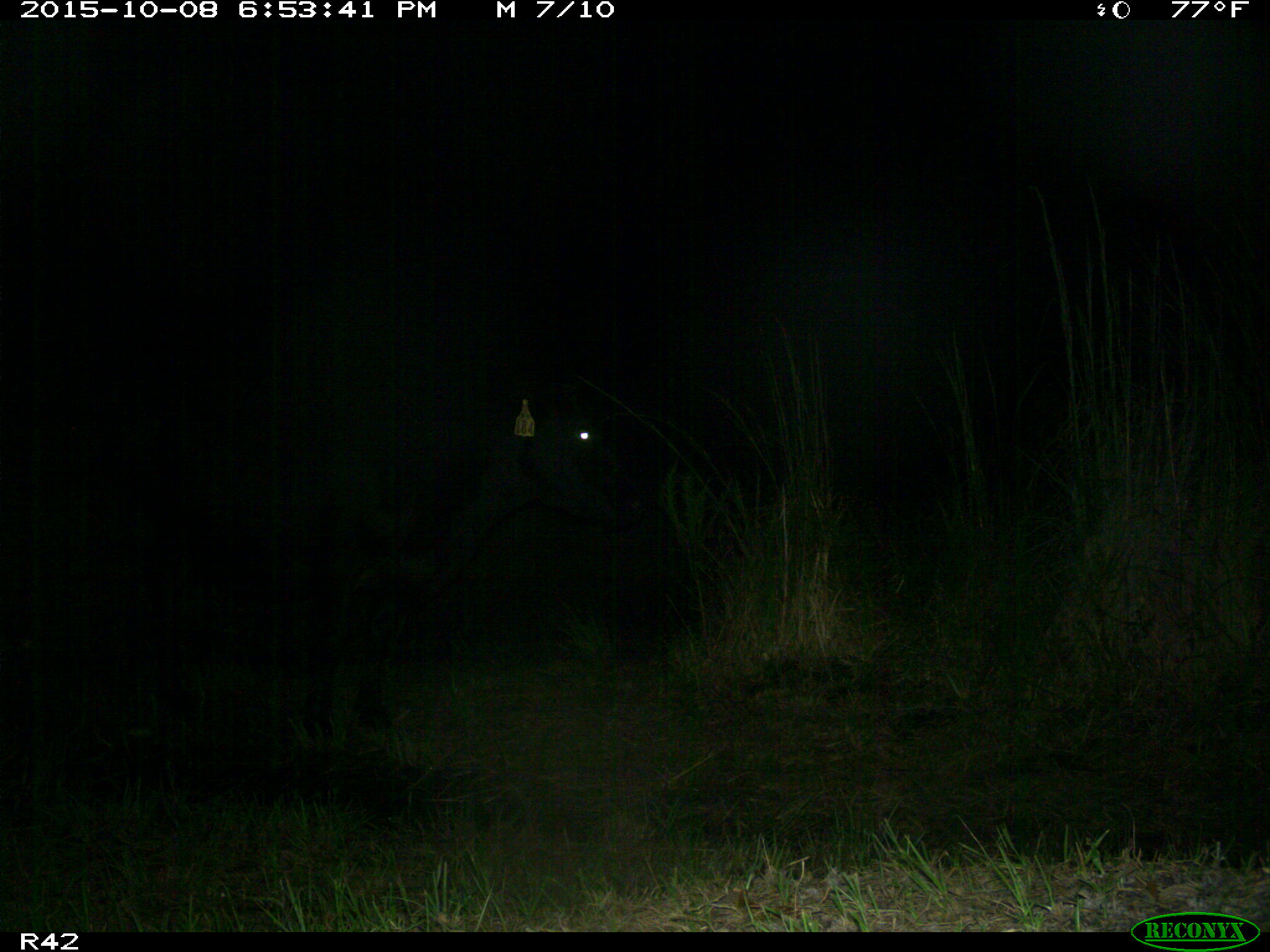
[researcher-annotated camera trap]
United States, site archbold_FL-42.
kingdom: Animalia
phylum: Chordata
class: Mammalia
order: Artiodactyla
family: Bovidae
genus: Bos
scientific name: Bos taurus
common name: domestic cow